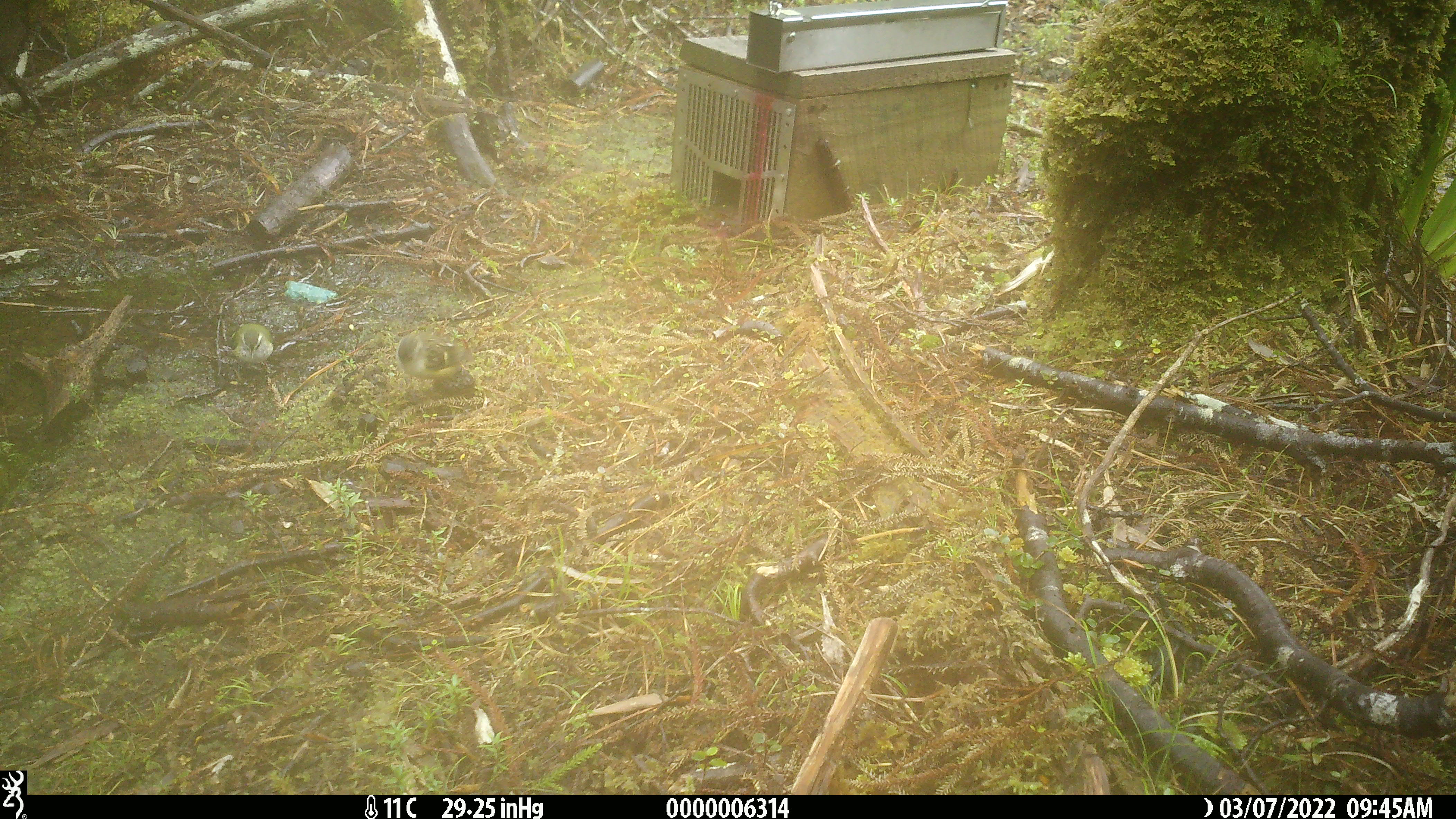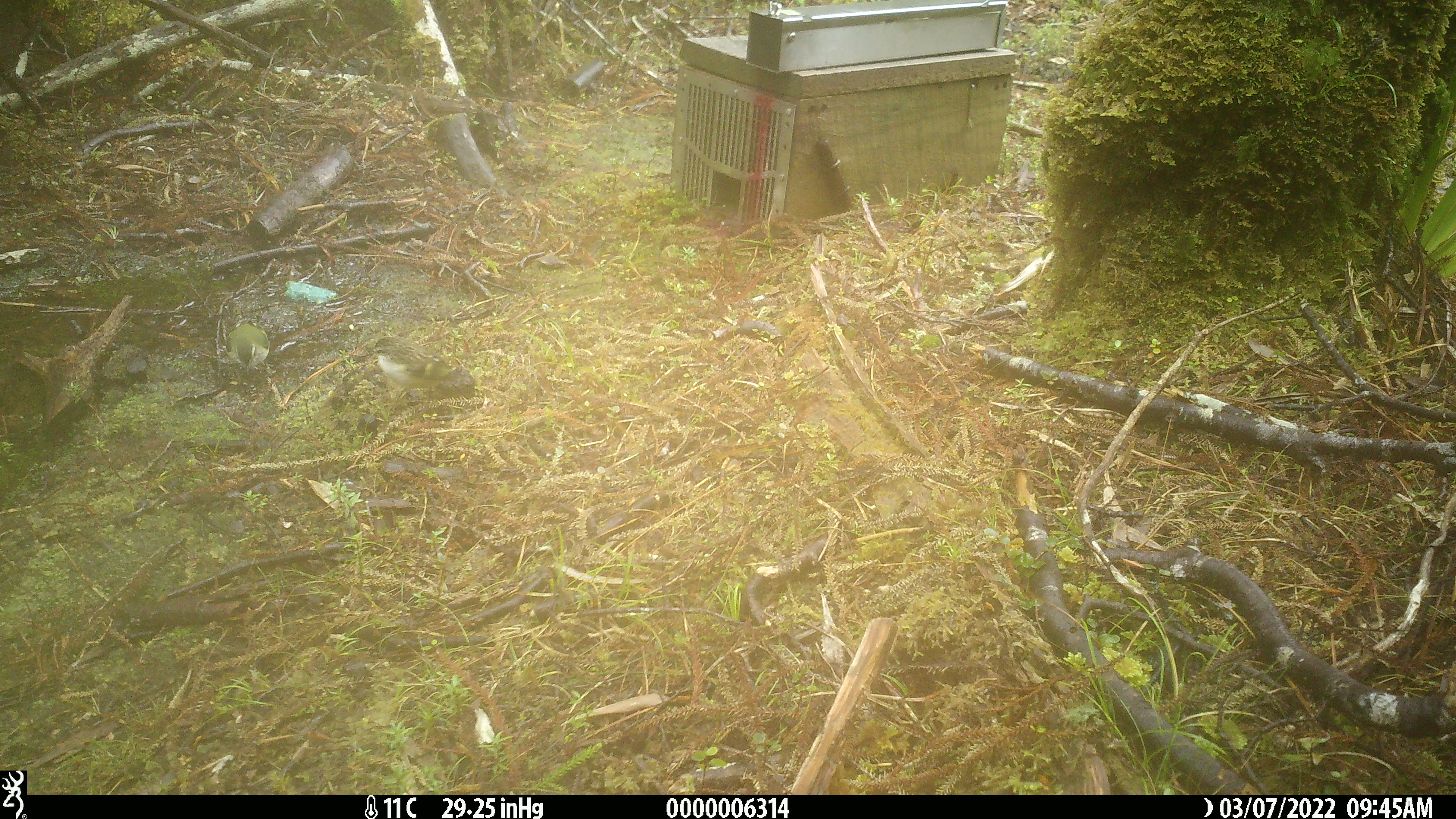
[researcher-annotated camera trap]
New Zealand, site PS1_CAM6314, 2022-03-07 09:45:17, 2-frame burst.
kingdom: Animalia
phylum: Chordata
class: Aves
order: Passeriformes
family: Acanthisittidae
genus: Acanthisitta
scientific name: Acanthisitta chloris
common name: rifleman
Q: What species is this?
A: Rifleman (Acanthisitta chloris).